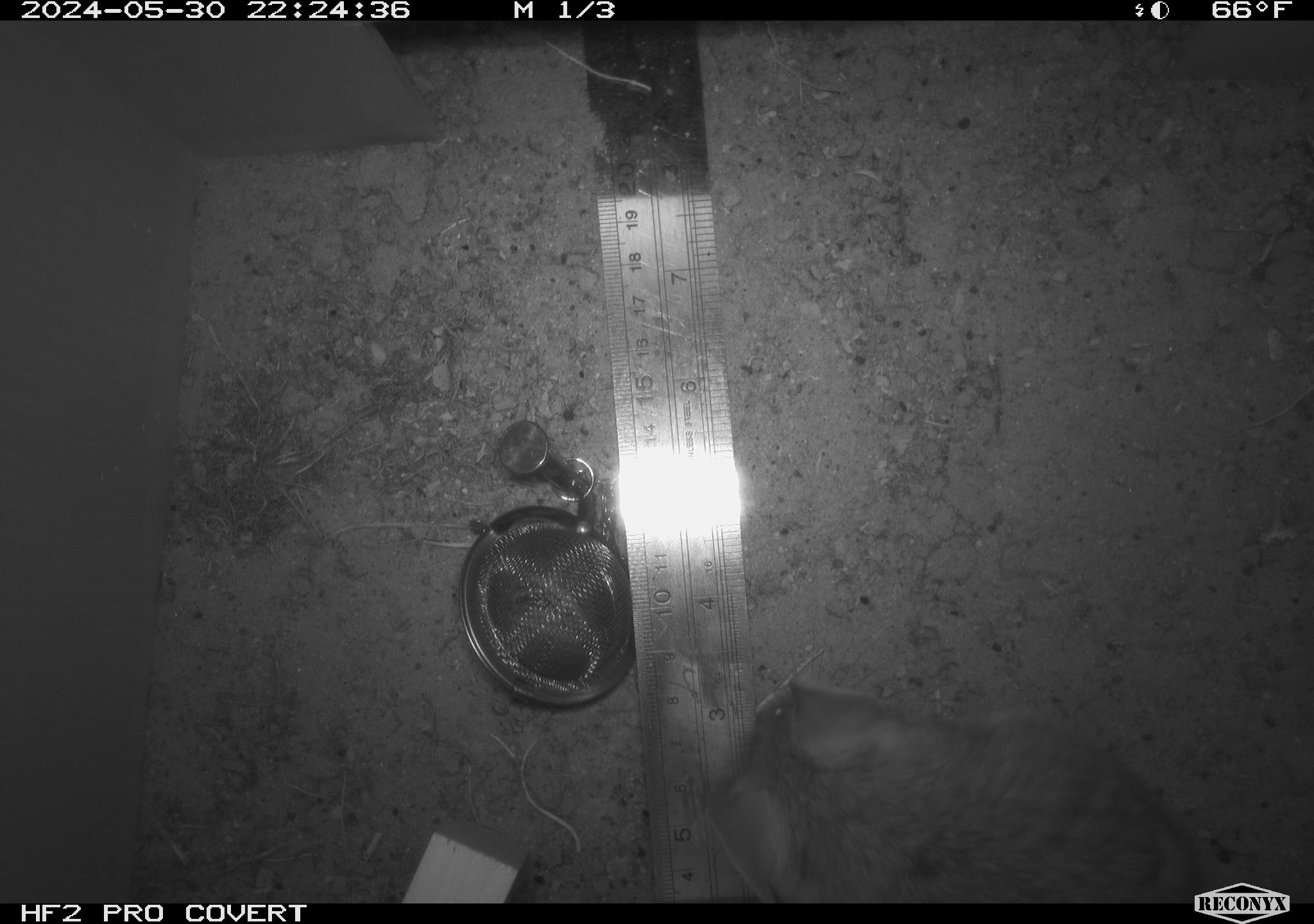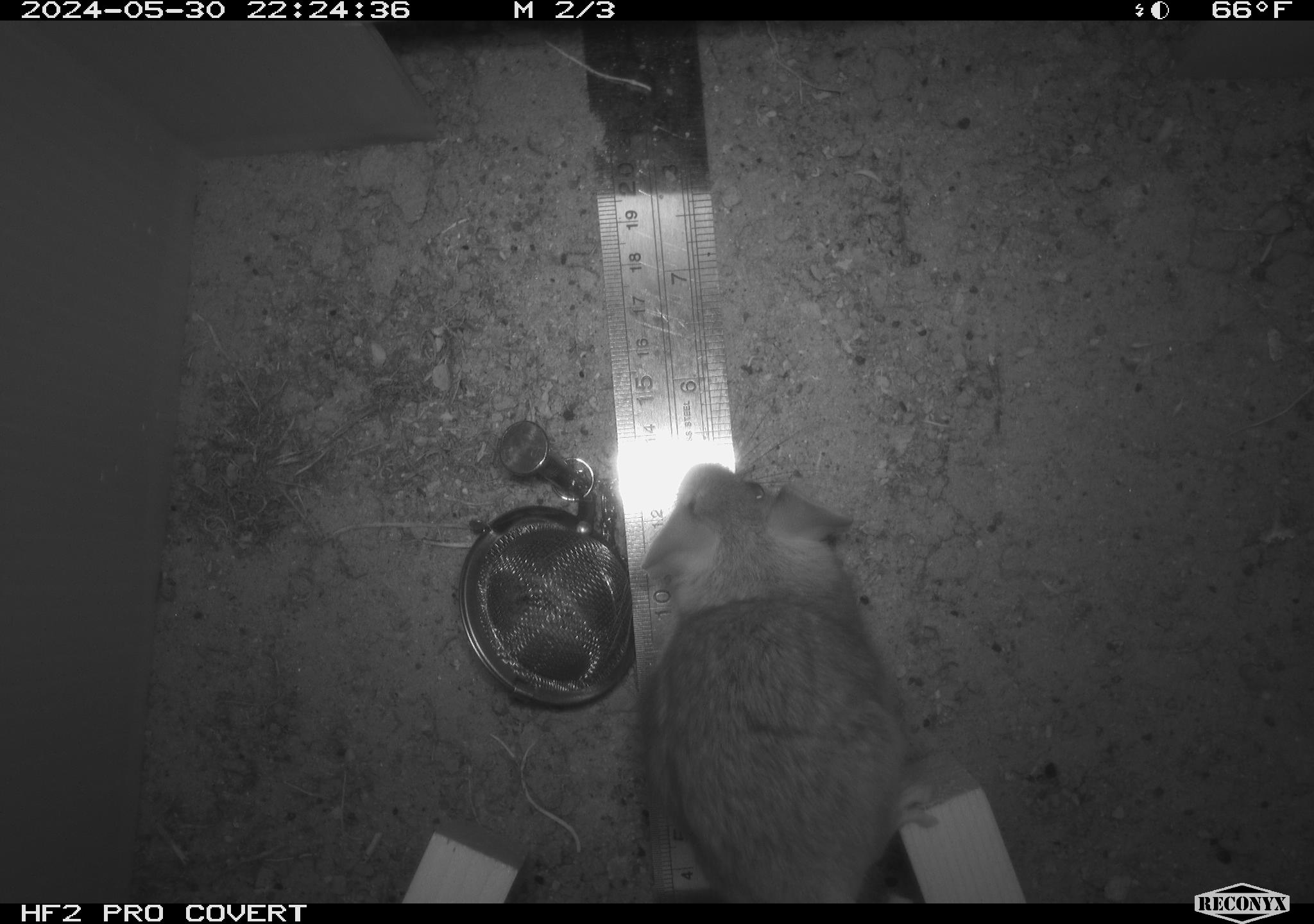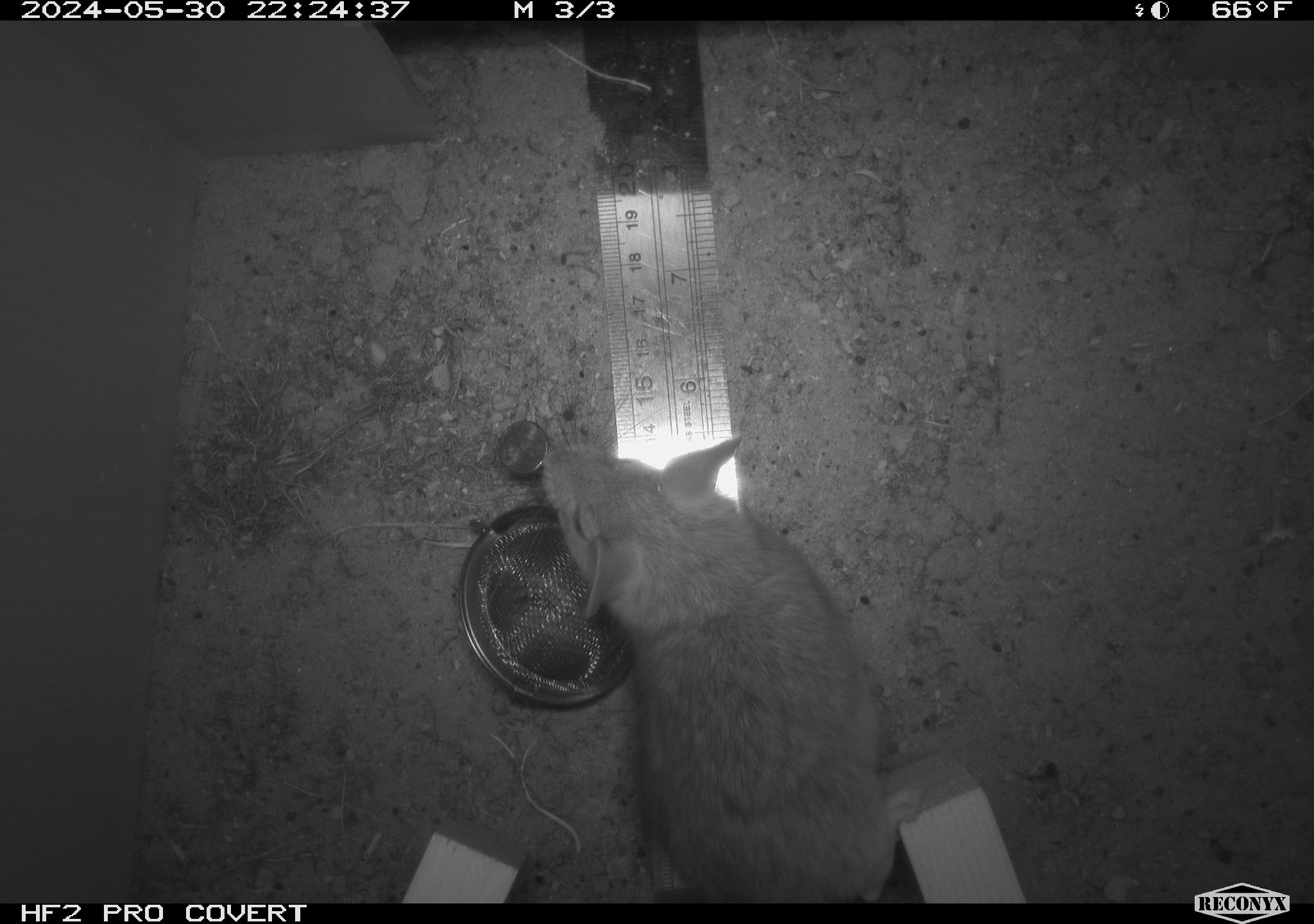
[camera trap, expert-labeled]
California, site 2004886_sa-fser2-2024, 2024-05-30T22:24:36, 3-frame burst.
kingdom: Animalia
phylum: Chordata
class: Mammalia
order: Rodentia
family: Cricetidae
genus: Neotoma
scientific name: Neotoma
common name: pack rat or woodrat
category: neotoma species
Neotoma species (pack rat or woodrat) (Neotoma).